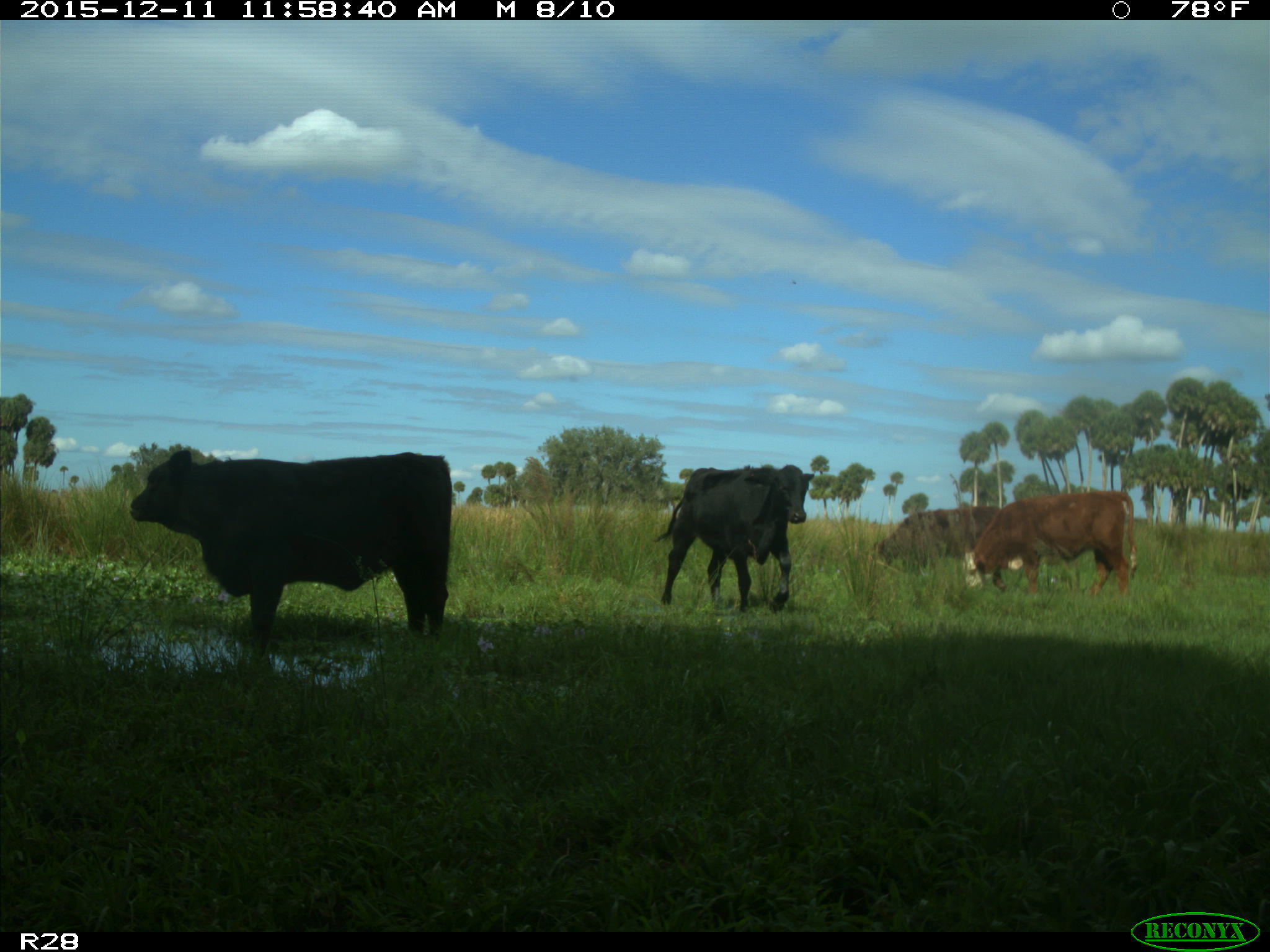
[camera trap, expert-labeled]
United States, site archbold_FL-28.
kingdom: Animalia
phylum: Chordata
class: Mammalia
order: Artiodactyla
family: Bovidae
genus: Bos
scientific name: Bos taurus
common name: domestic cow